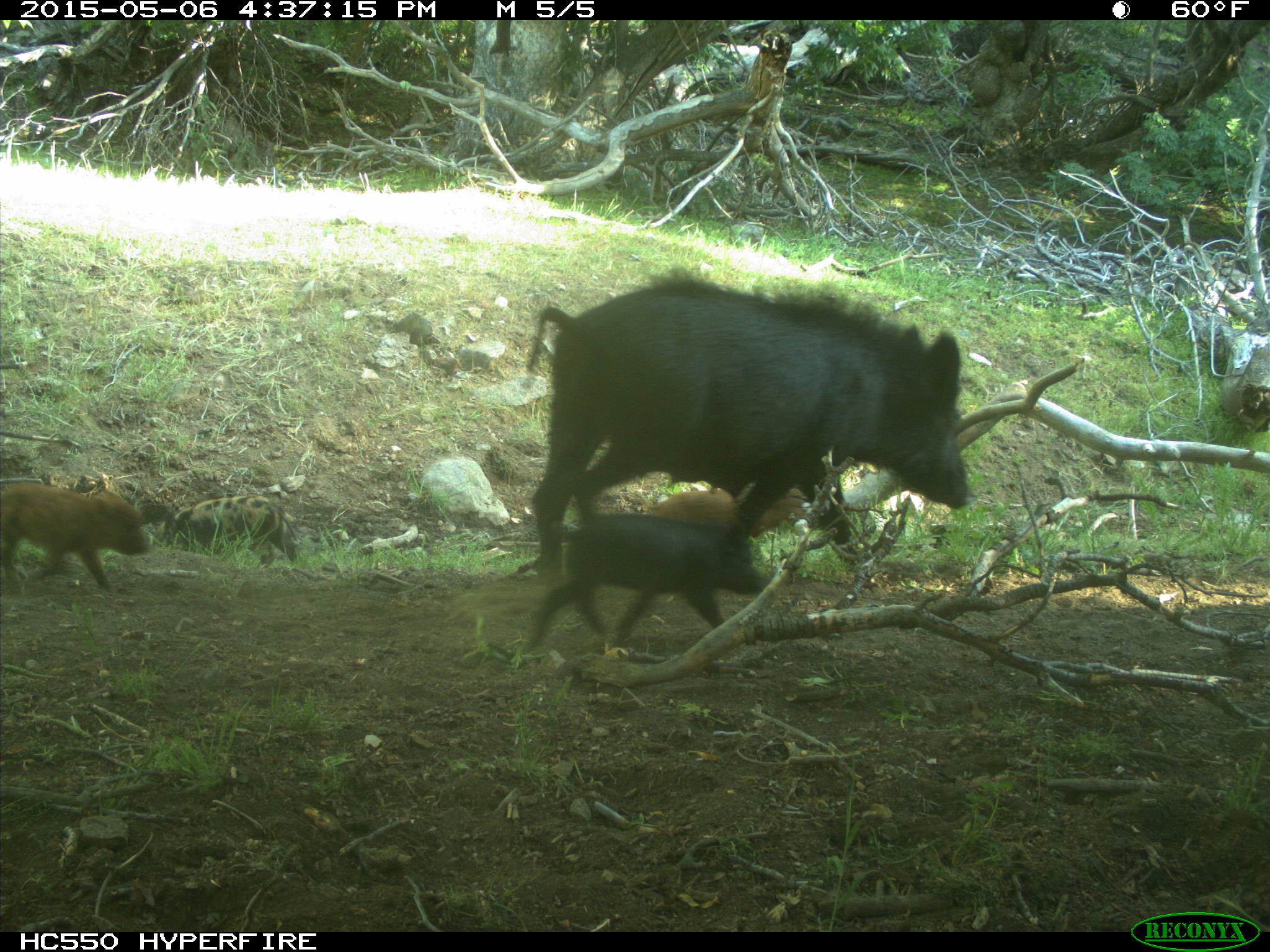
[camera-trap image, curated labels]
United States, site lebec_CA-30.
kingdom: Animalia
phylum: Chordata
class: Mammalia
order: Artiodactyla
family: Suidae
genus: Sus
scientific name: Sus scrofa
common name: wild boar